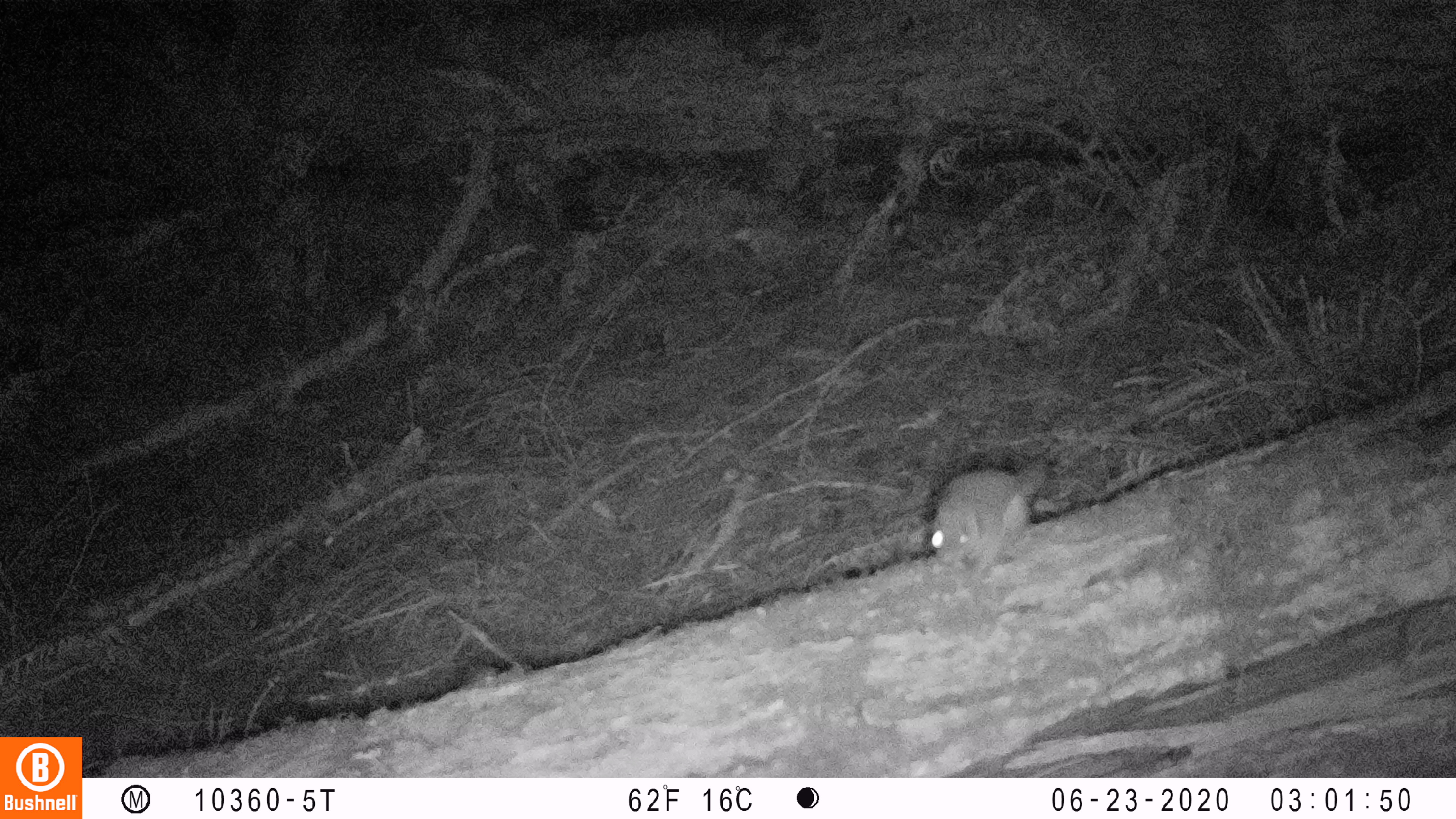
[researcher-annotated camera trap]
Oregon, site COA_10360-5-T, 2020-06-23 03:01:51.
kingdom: Animalia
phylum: Chordata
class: Mammalia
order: Rodentia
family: Sciuridae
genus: Glaucomys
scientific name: Glaucomys oregonensis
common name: humboldt's flying squirrel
Humboldt's flying squirrel (Glaucomys oregonensis).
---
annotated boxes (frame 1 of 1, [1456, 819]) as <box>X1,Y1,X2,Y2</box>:
humboldt's flying squirrel: <box>922,446,1063,587</box>